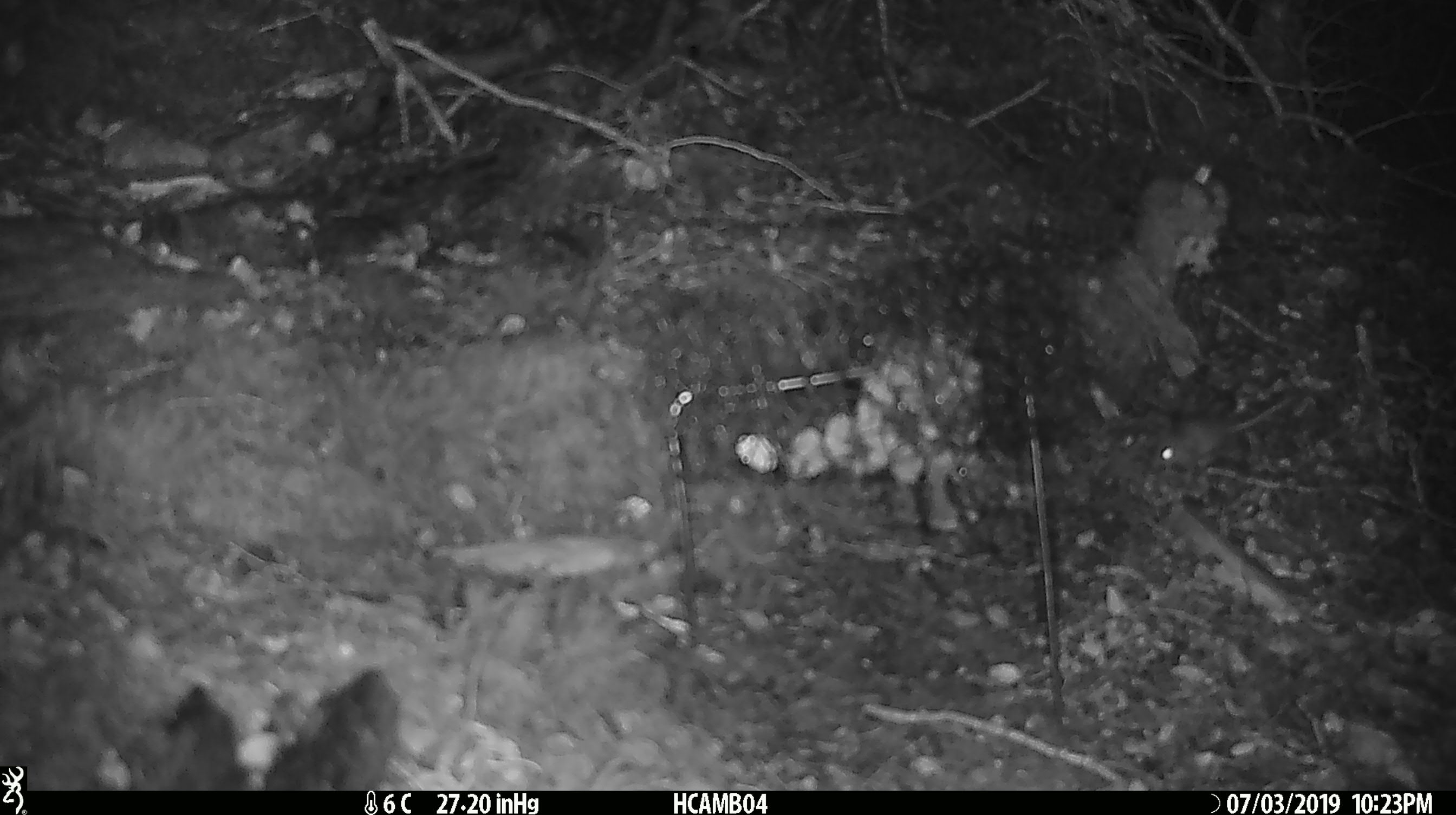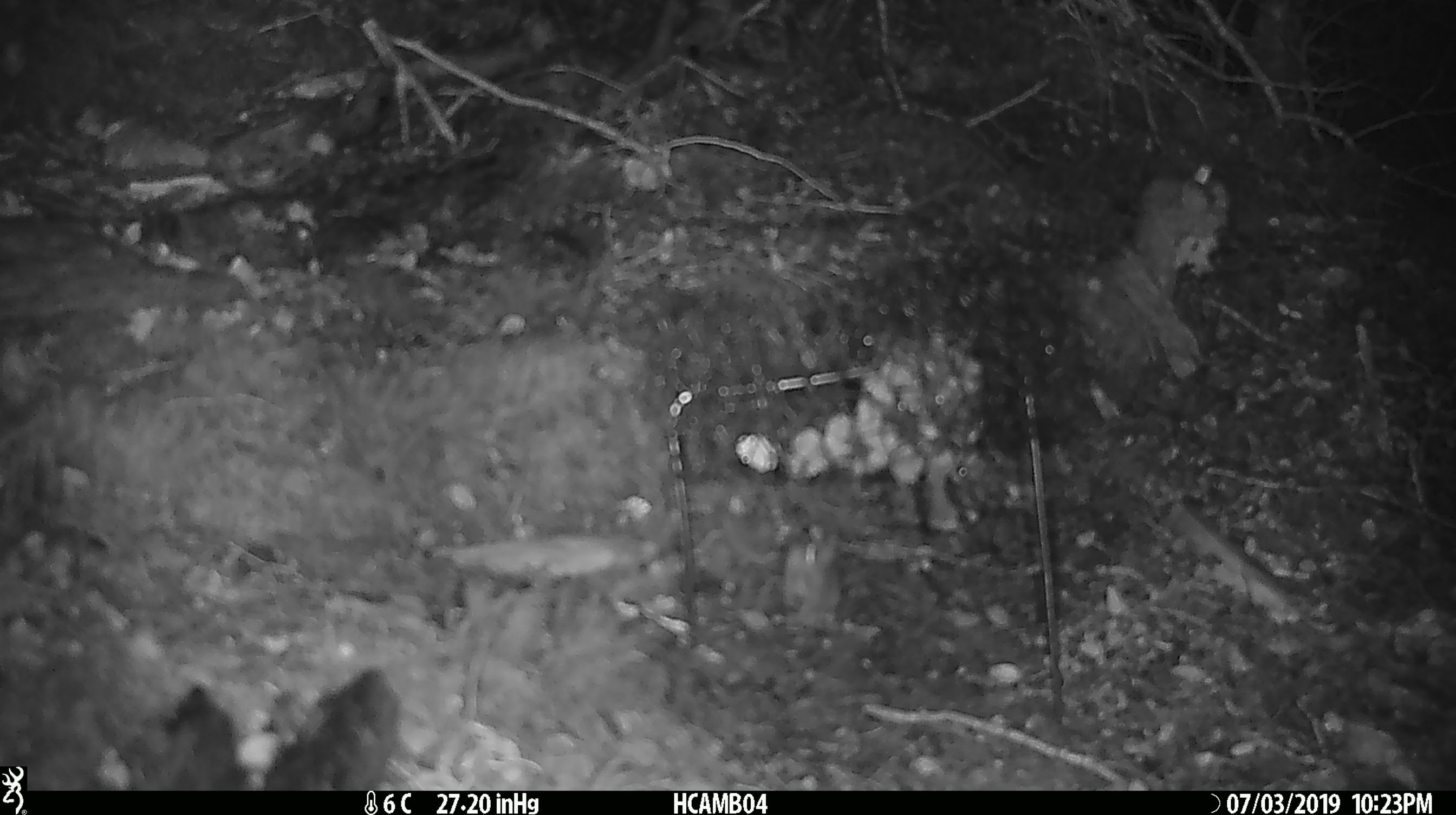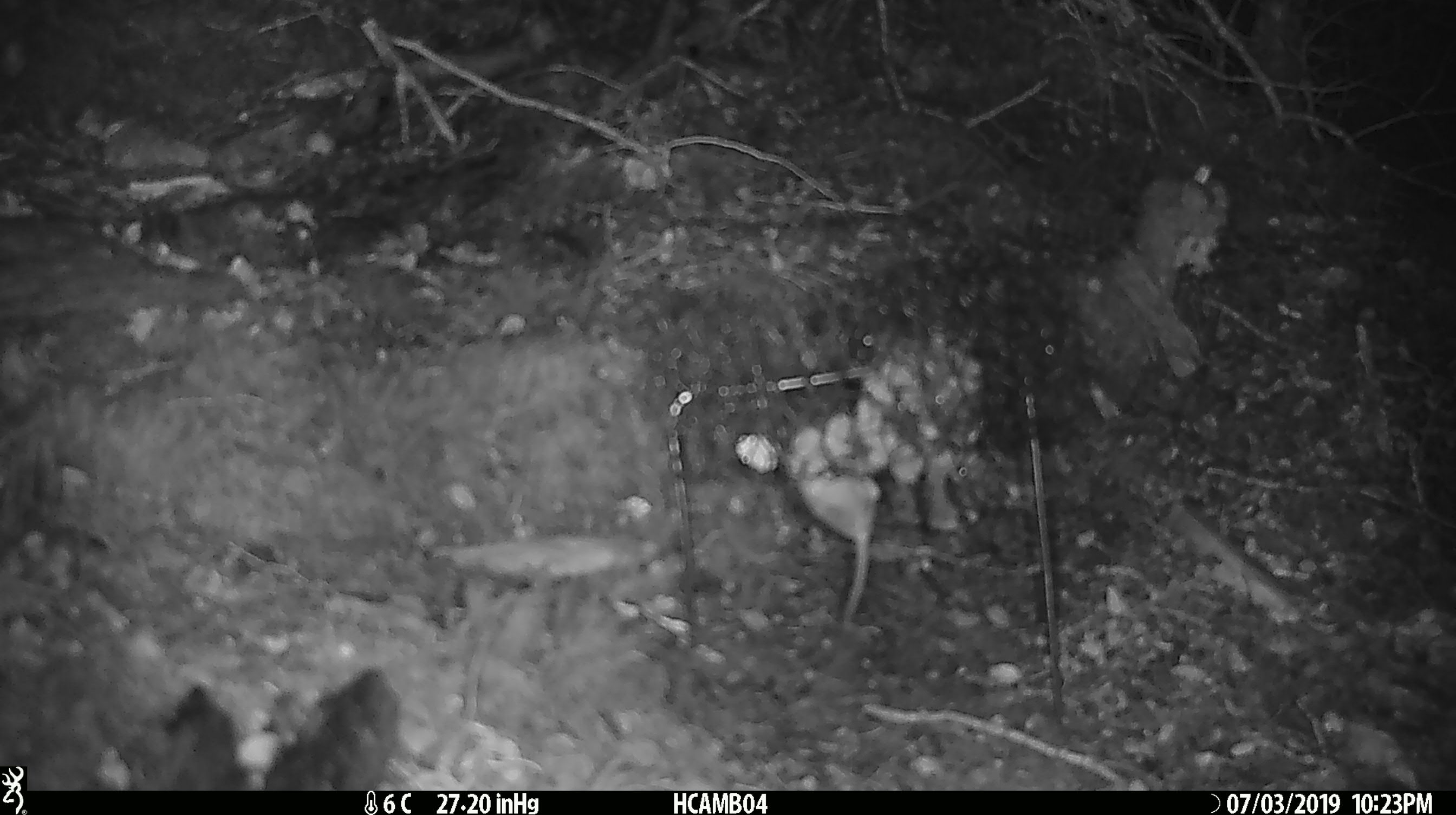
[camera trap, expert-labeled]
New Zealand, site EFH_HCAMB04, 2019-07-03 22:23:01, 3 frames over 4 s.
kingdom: Animalia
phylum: Chordata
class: Mammalia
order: Rodentia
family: Muridae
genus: Mus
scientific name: Mus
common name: mouse